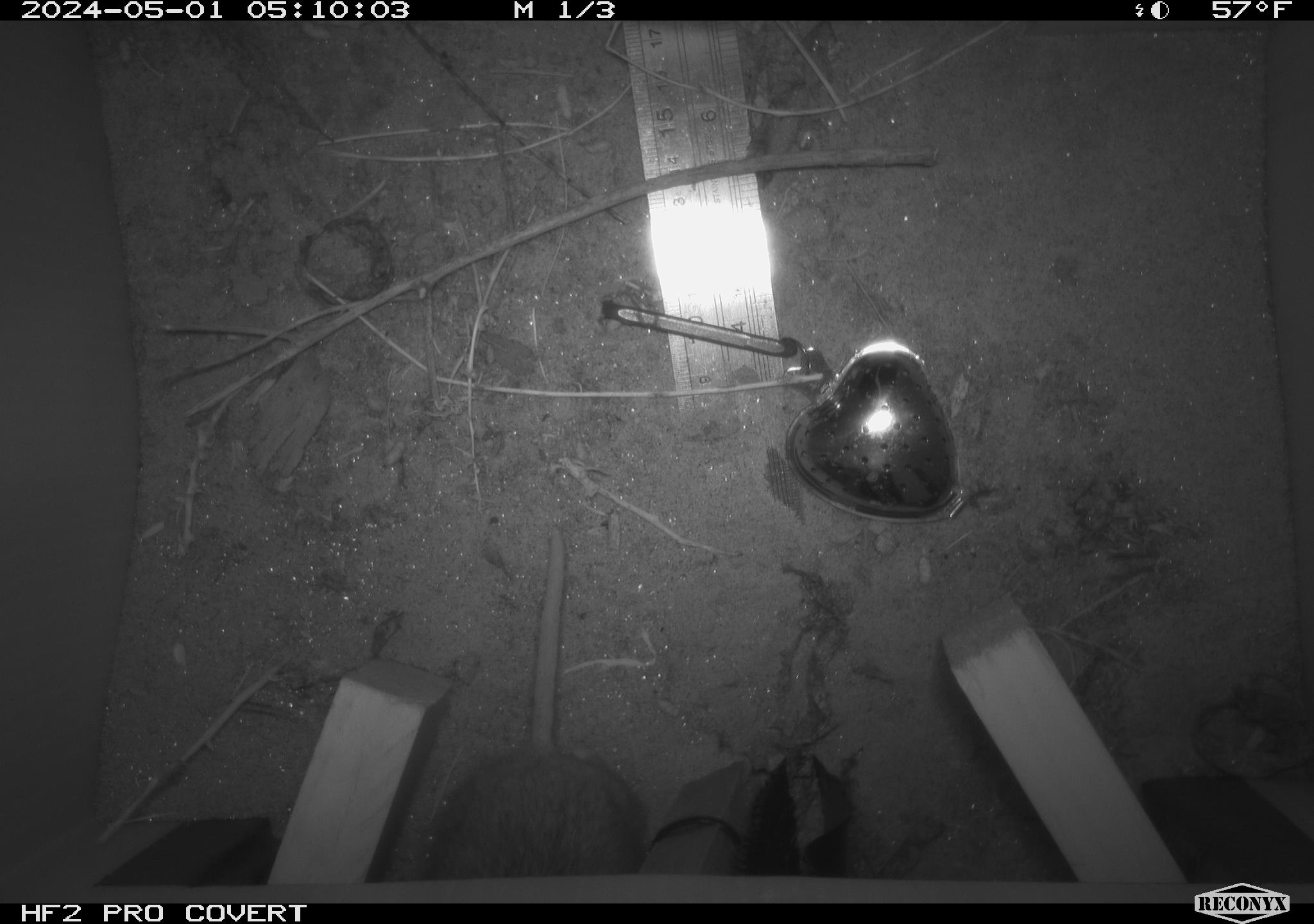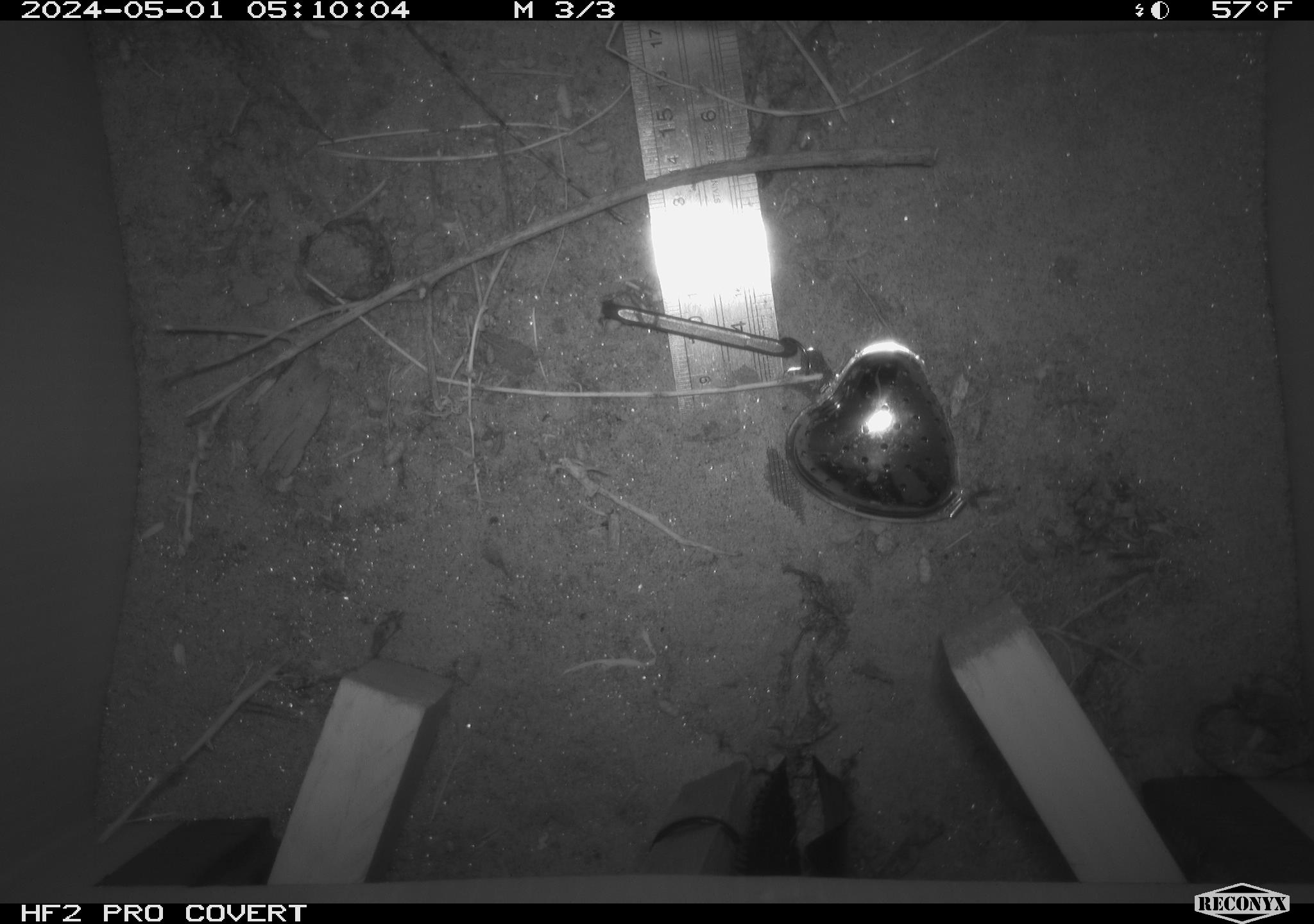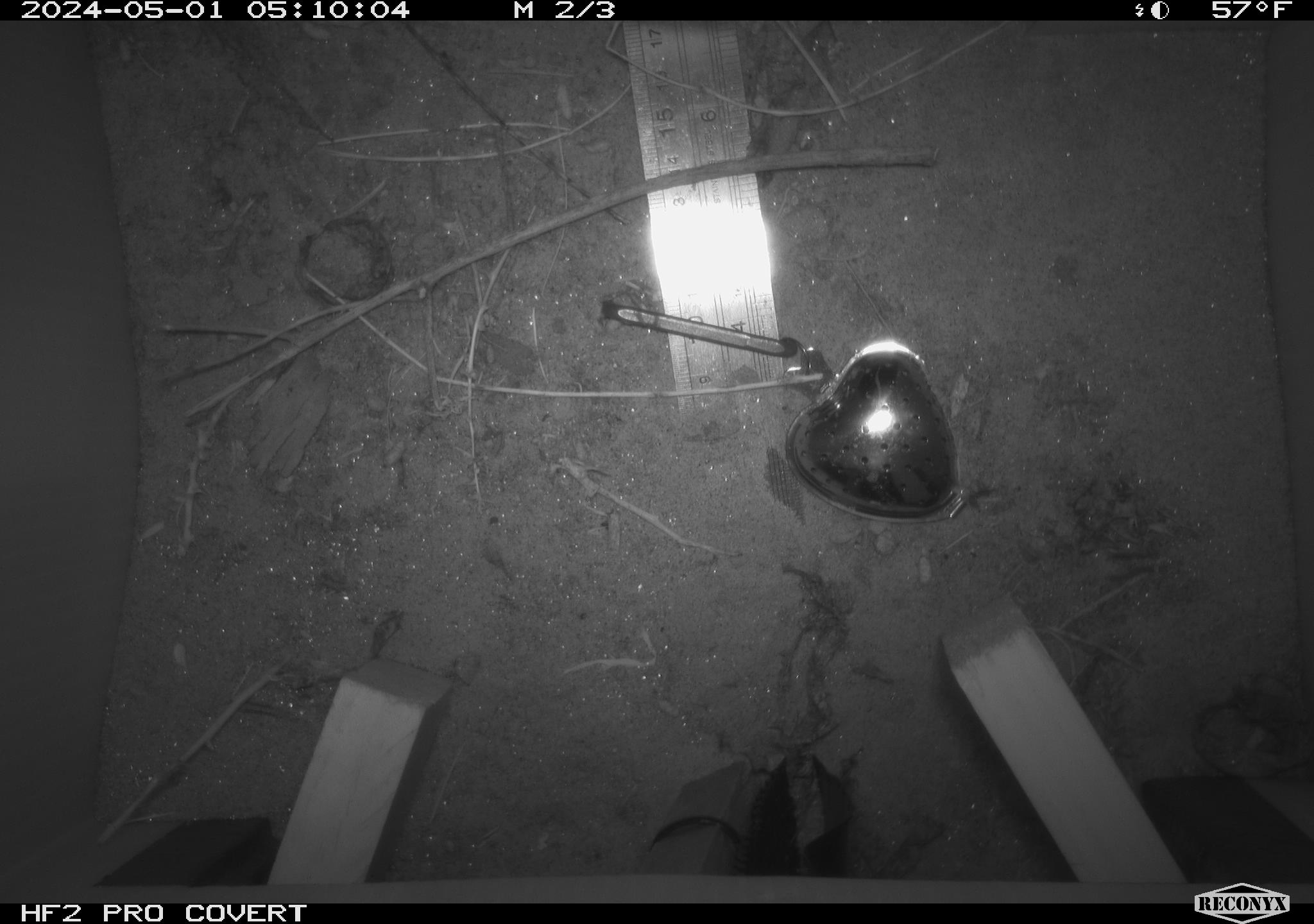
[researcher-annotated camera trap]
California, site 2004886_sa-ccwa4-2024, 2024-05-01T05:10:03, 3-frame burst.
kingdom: Animalia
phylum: Chordata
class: Mammalia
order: Rodentia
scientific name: Rodentia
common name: woodrat or rat or mouse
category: woodrat or rat or mouse species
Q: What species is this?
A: Woodrat or rat or mouse species (woodrat or rat or mouse) (Rodentia).